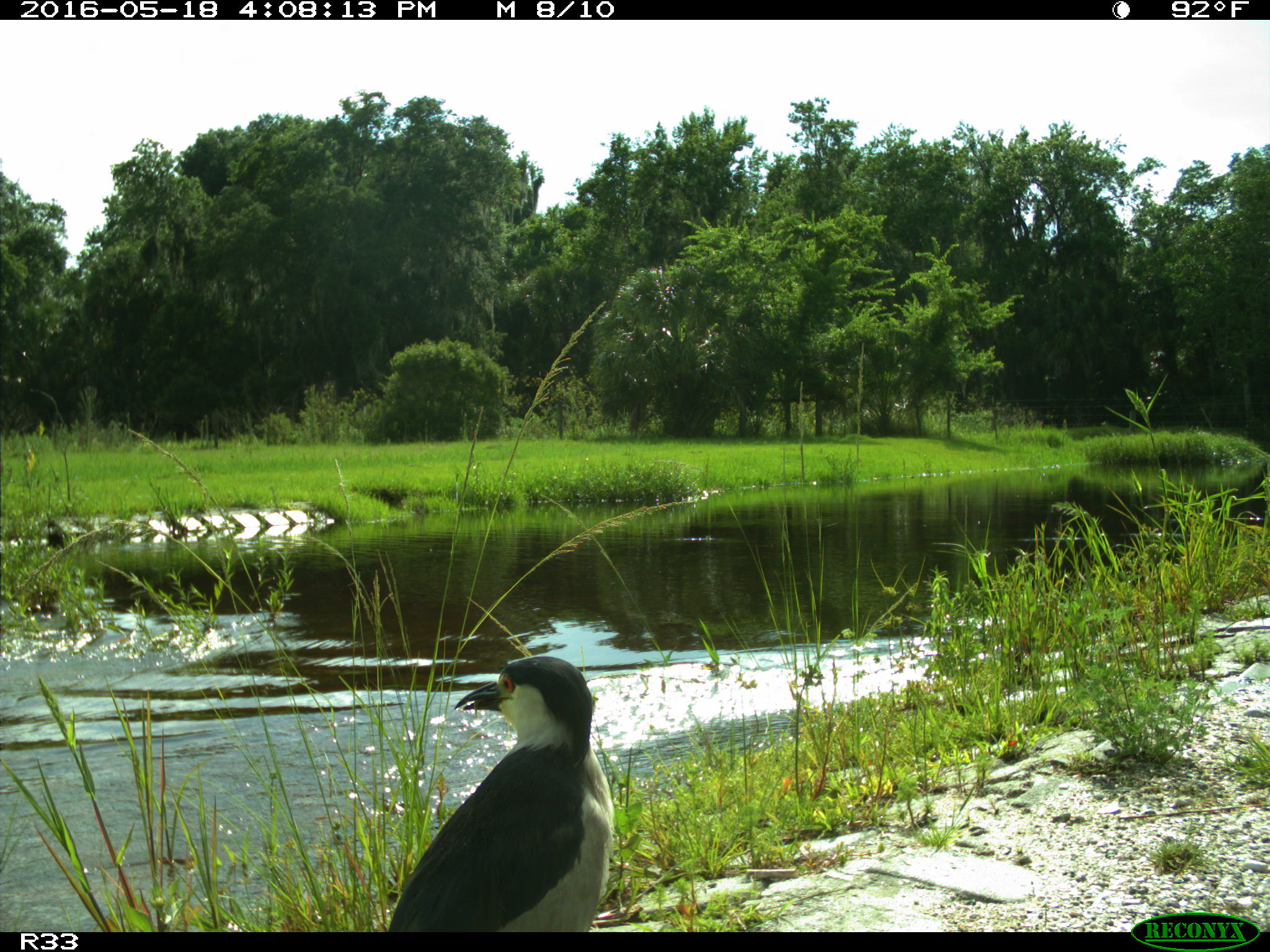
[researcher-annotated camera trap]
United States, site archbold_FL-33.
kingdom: Animalia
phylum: Chordata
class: Aves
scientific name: Aves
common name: birds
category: unidentified bird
Unidentified bird (birds) (Aves).